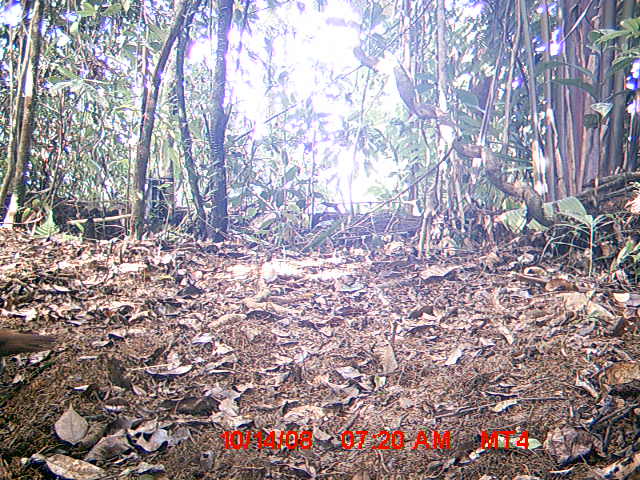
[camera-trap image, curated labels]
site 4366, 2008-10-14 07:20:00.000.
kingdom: Animalia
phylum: Chordata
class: Aves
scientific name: Aves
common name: bird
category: unknown bird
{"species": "unknown bird (bird) (Aves)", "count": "1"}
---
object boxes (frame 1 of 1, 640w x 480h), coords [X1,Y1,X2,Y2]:
unknown bird: [0,325,59,367]